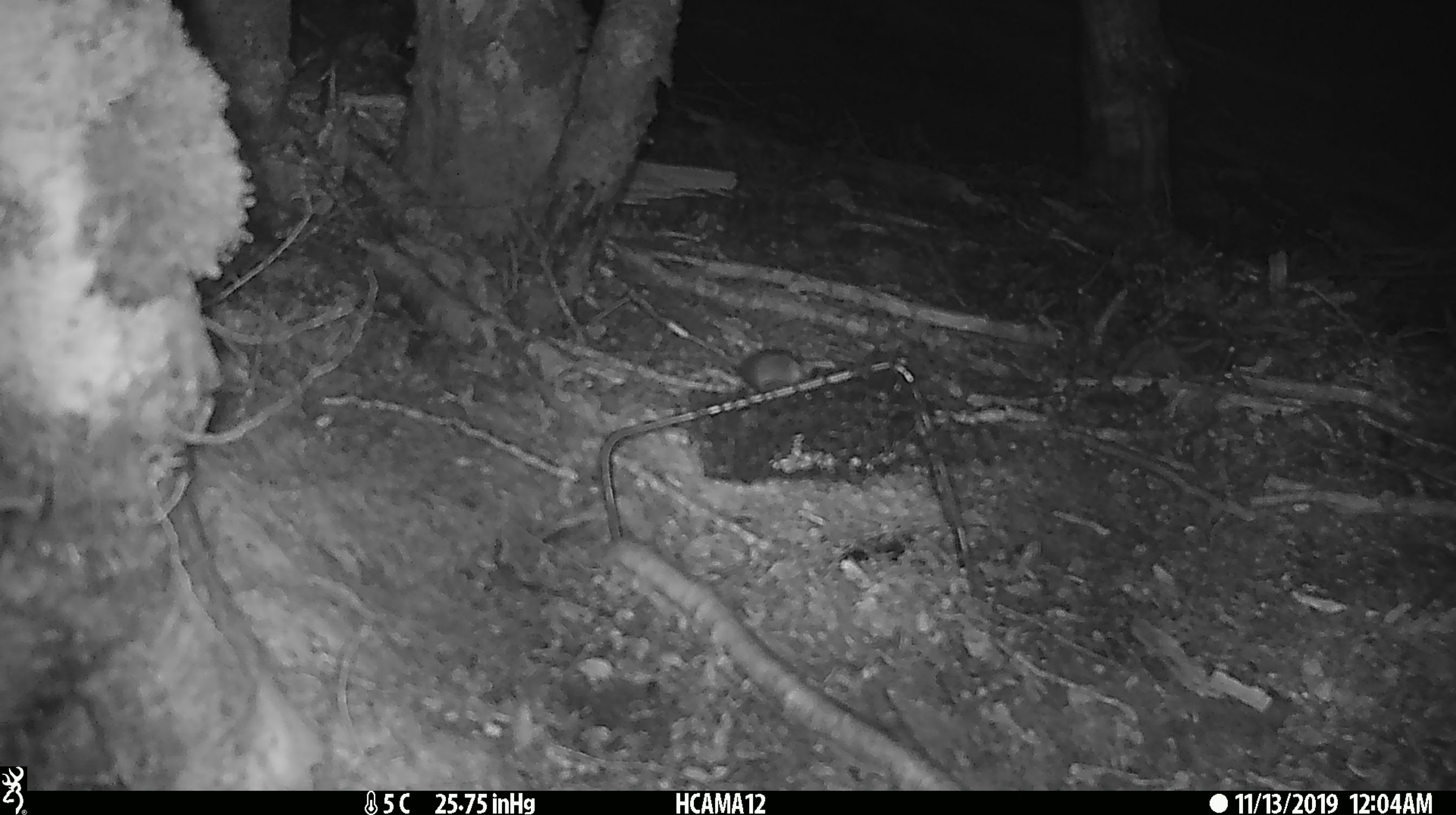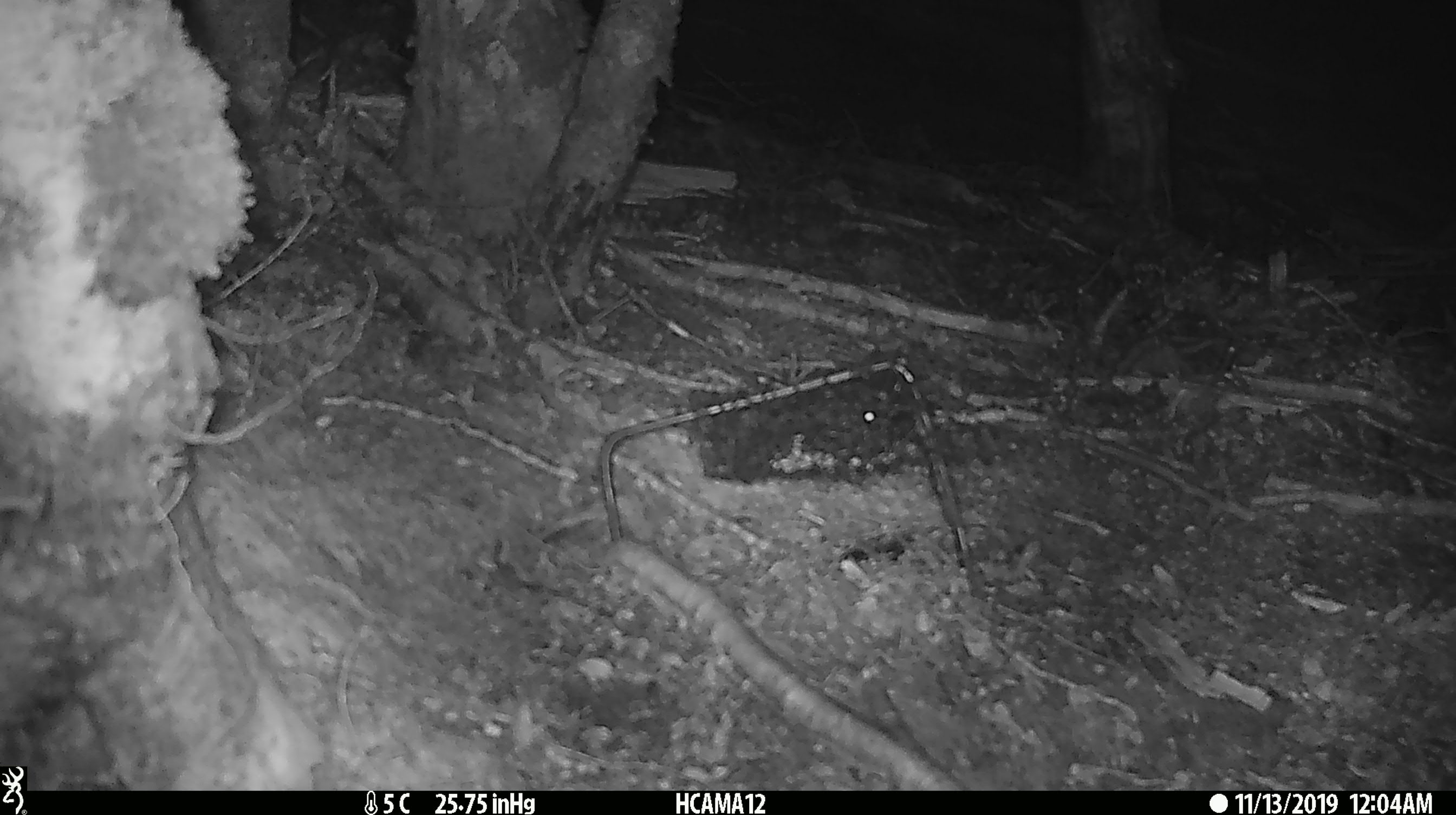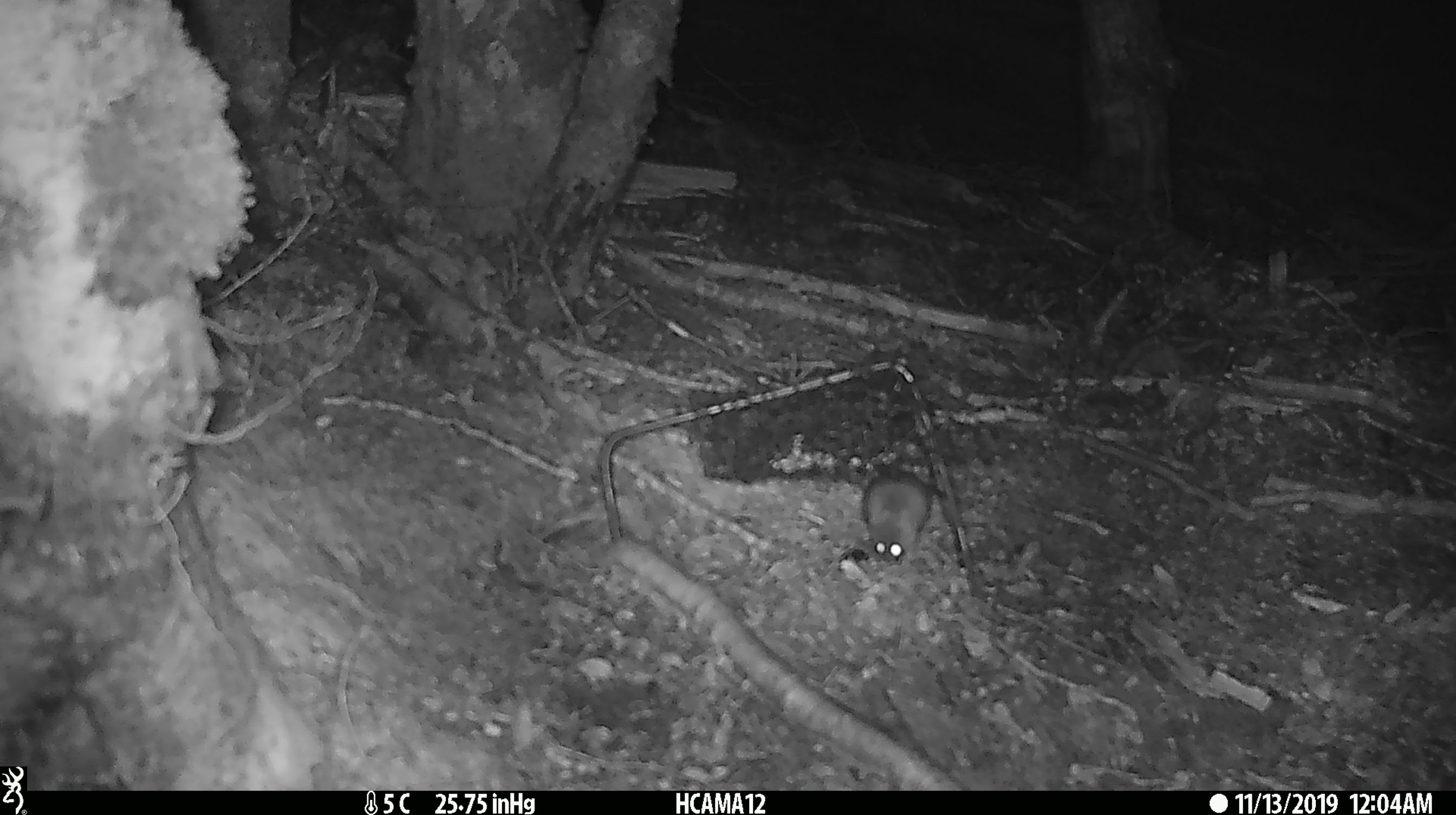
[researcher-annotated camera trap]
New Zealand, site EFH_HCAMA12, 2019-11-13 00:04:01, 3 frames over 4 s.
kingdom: Animalia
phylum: Chordata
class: Mammalia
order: Rodentia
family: Muridae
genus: Mus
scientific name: Mus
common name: mouse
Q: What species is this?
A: Mouse (Mus).